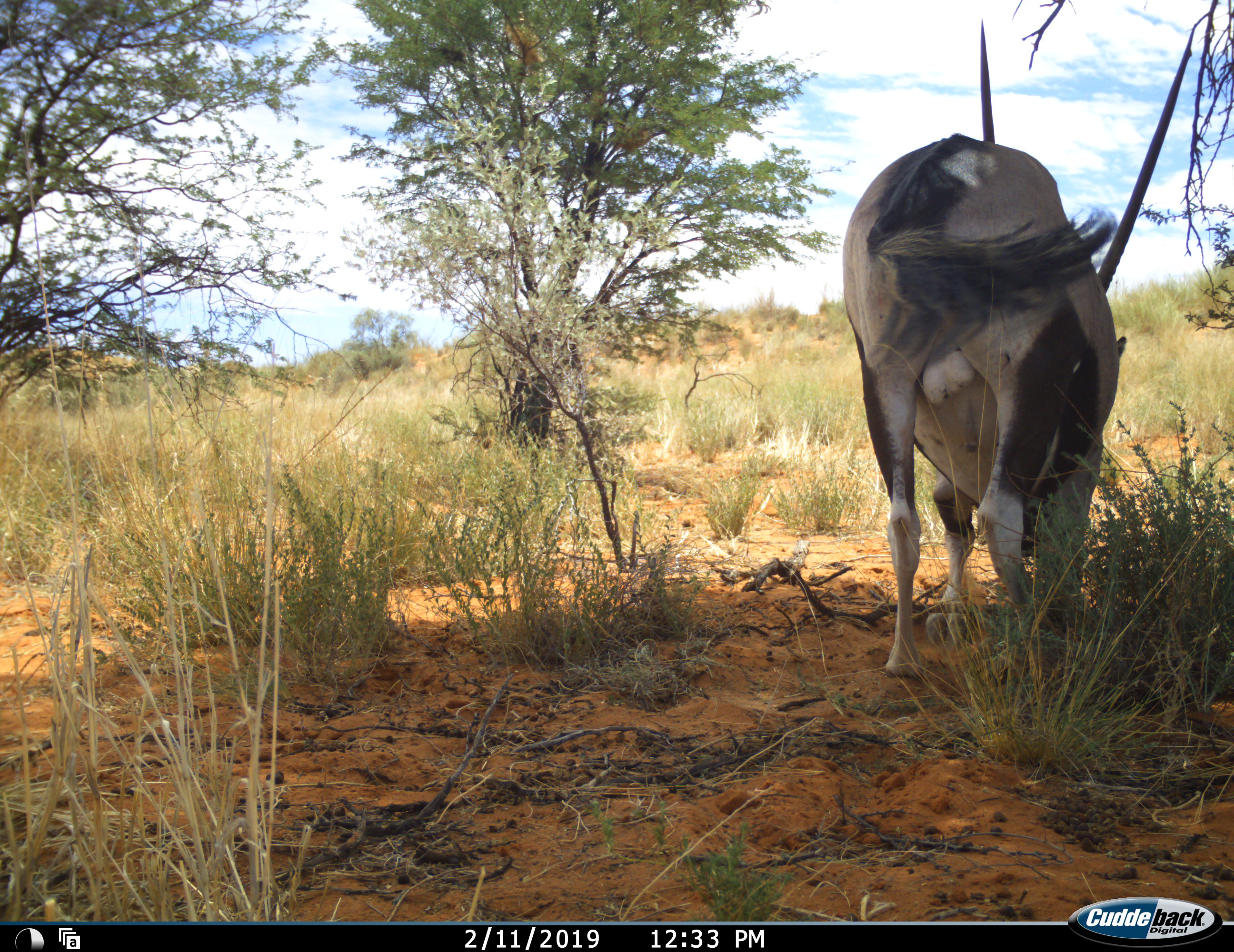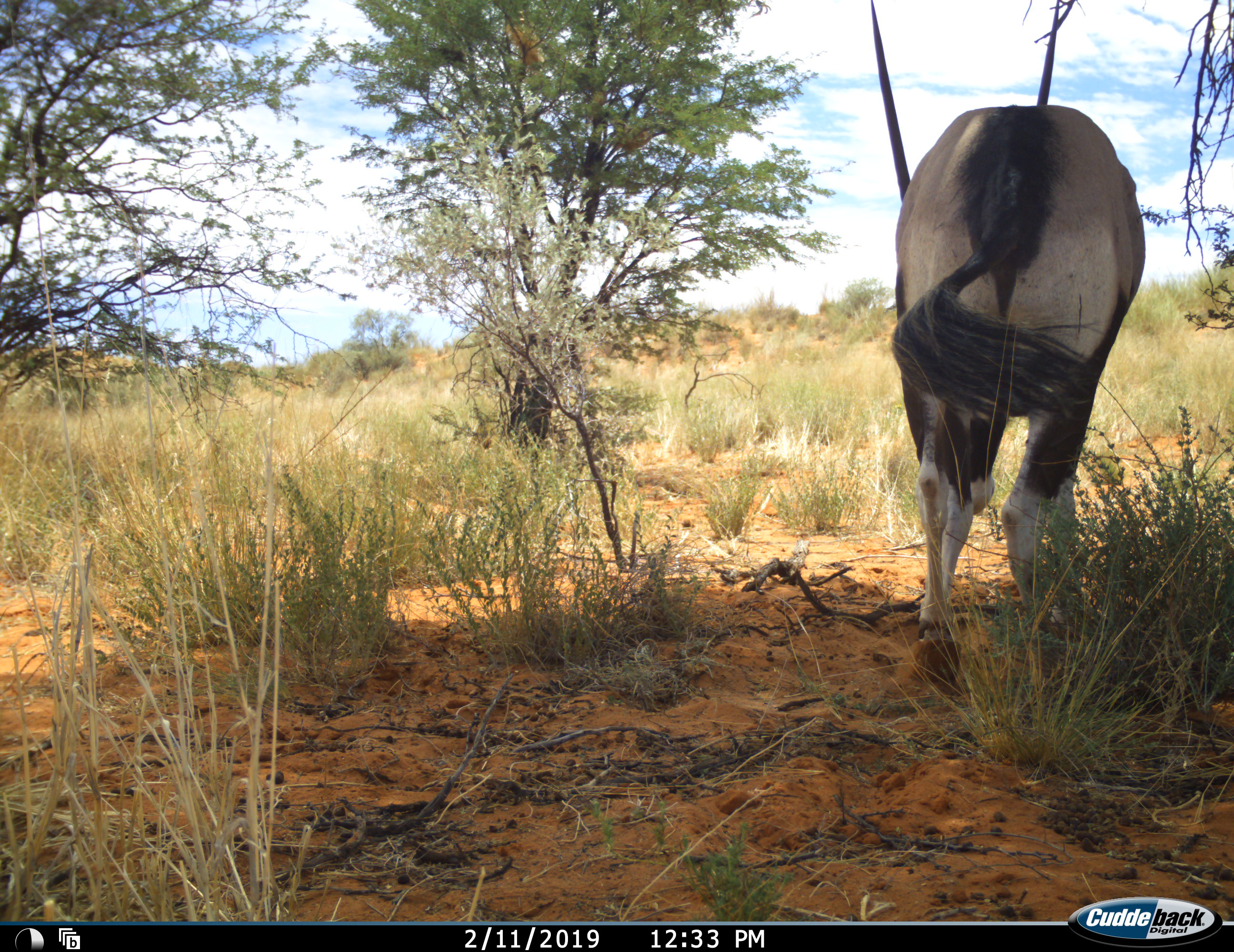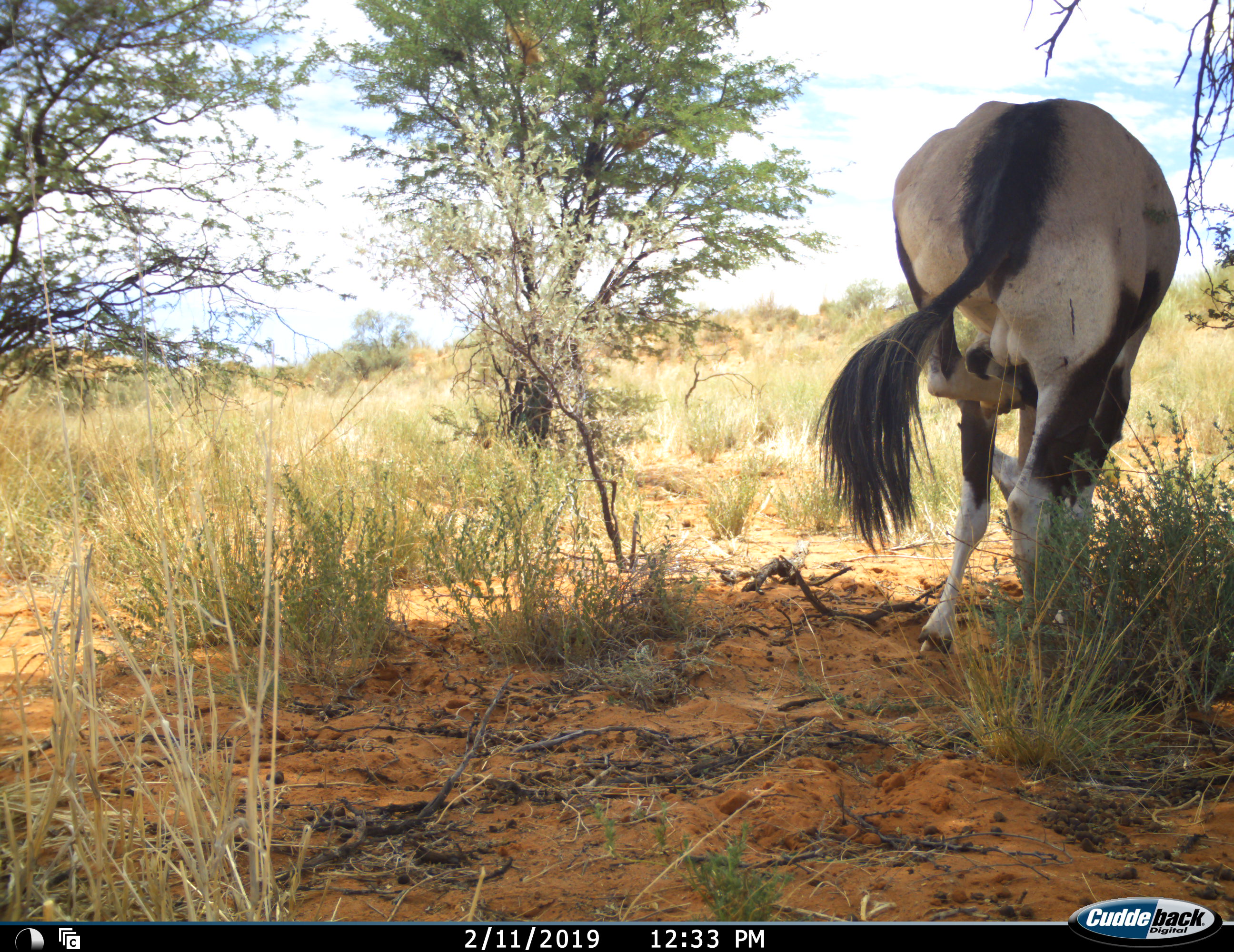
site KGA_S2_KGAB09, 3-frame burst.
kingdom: Animalia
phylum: Chordata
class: Mammalia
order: Artiodactyla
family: Bovidae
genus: Oryx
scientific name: Oryx gazella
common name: gemsbok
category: oryx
Oryx (gemsbok) (Oryx gazella), count 1. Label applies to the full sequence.